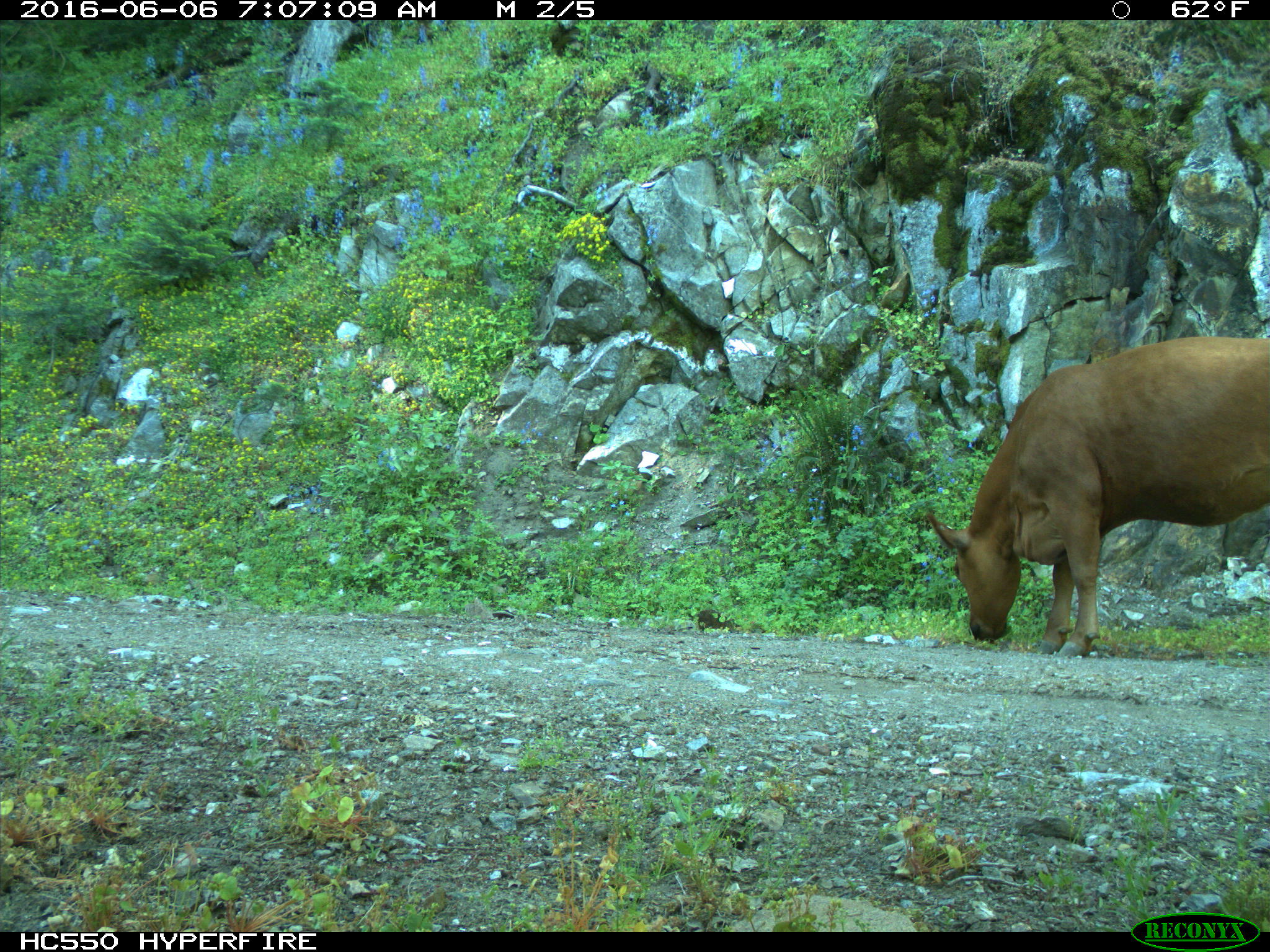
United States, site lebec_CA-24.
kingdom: Animalia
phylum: Chordata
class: Mammalia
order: Artiodactyla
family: Bovidae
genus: Bos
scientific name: Bos taurus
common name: domestic cow